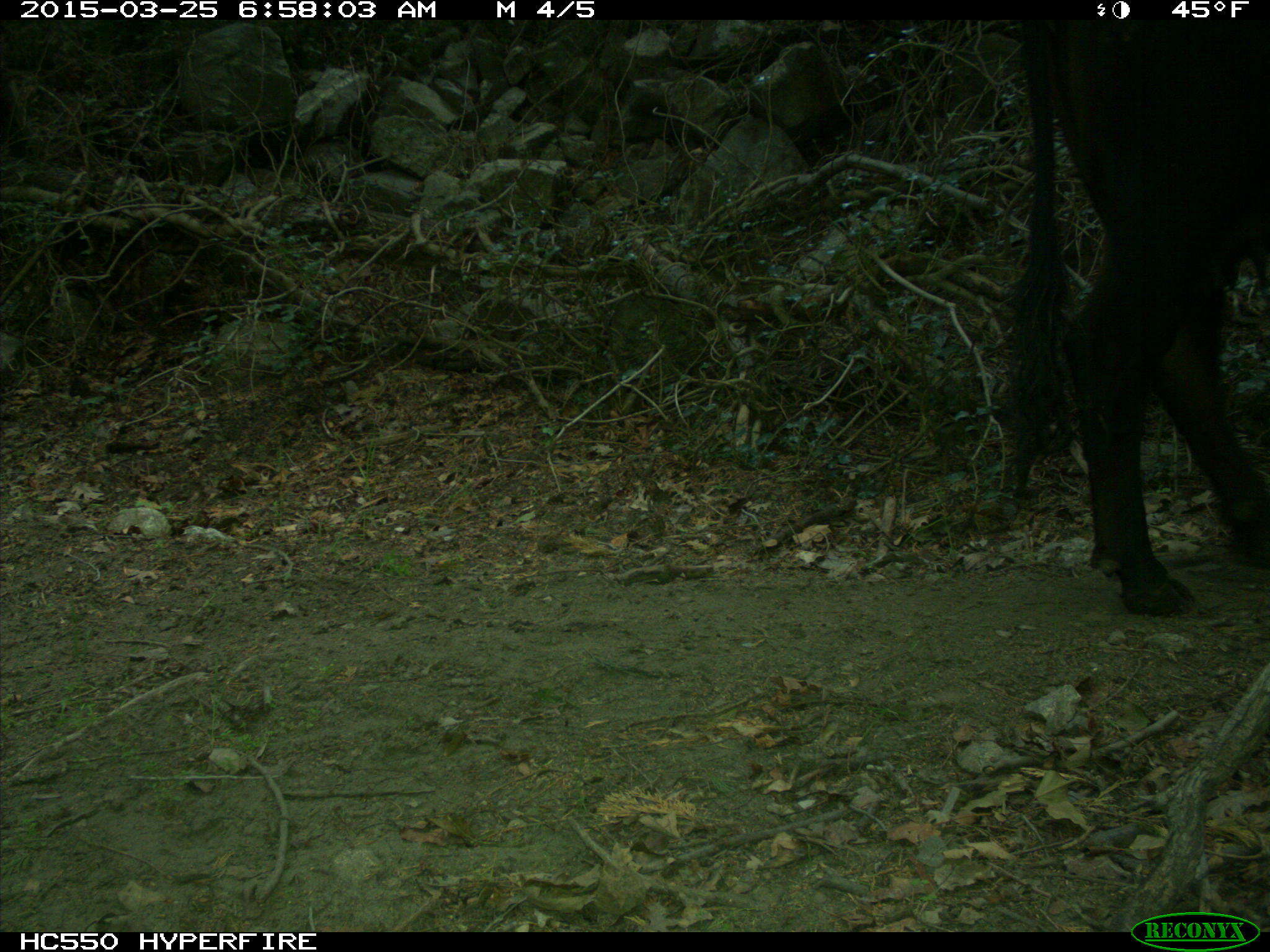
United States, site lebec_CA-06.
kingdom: Animalia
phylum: Chordata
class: Mammalia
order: Artiodactyla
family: Bovidae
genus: Bos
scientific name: Bos taurus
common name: domestic cow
Bos taurus (domestic cow).